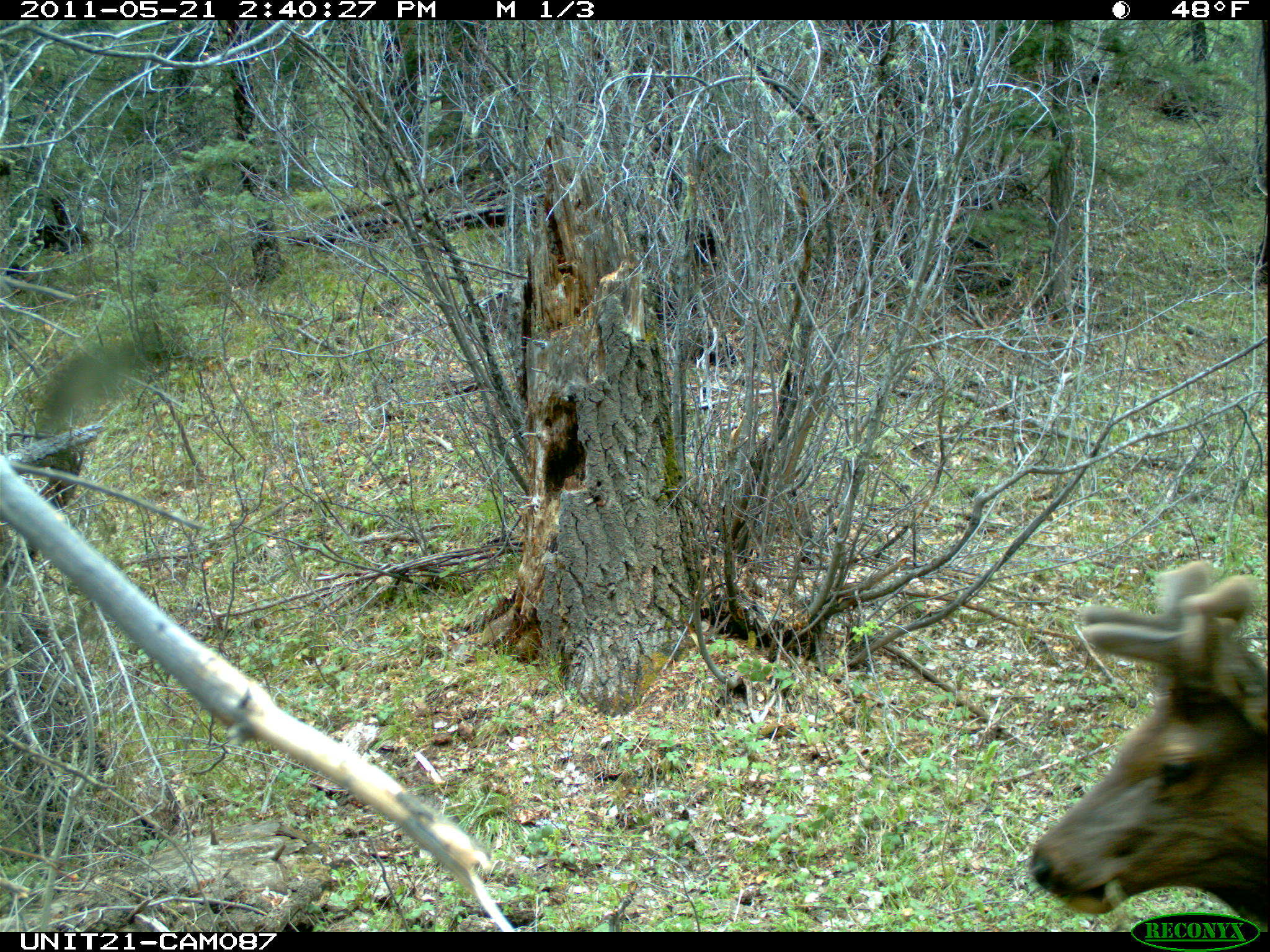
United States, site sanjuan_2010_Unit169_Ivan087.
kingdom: Animalia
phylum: Chordata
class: Mammalia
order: Artiodactyla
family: Cervidae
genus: Cervus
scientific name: Cervus elaphus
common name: red deer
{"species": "Cervus elaphus (red deer)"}